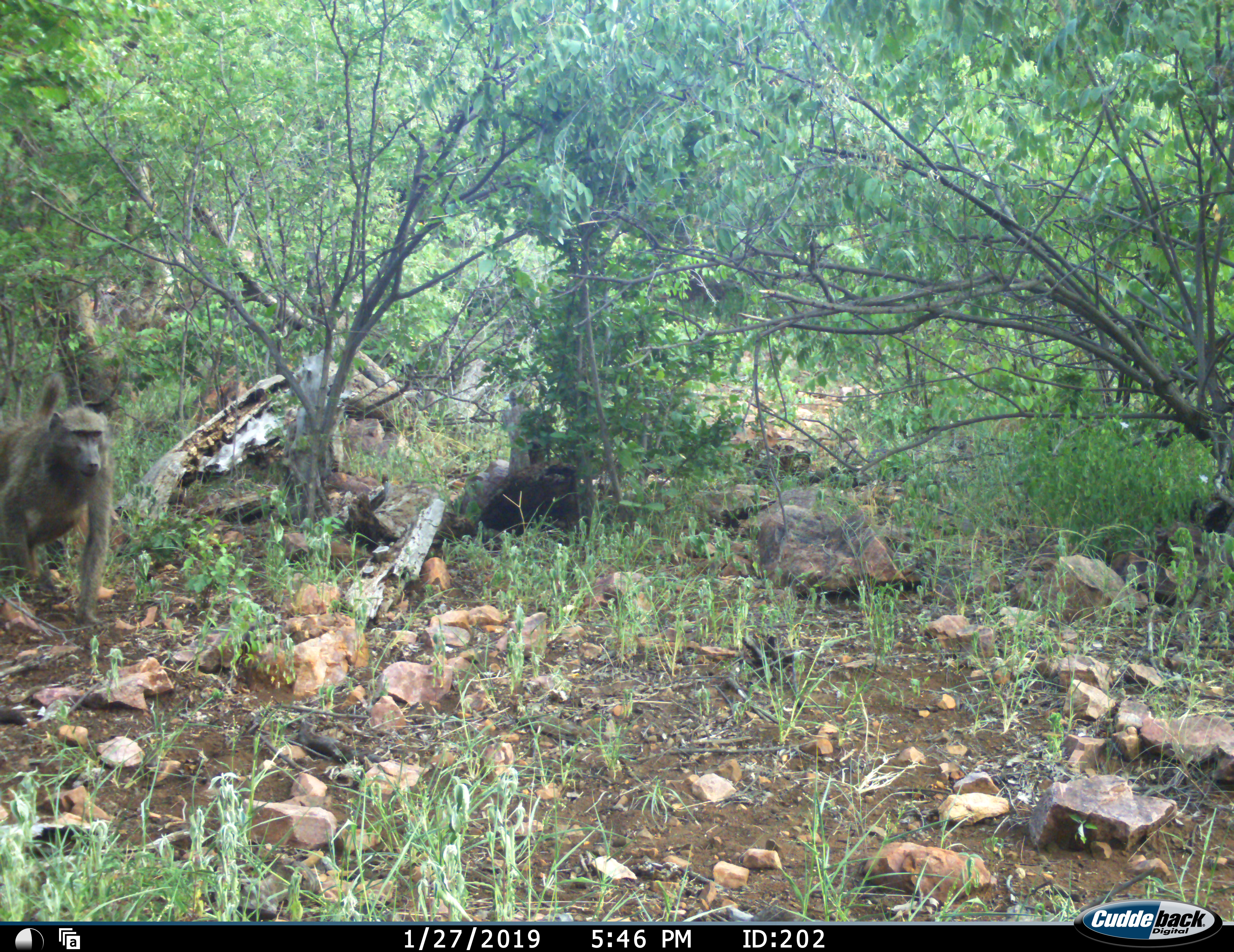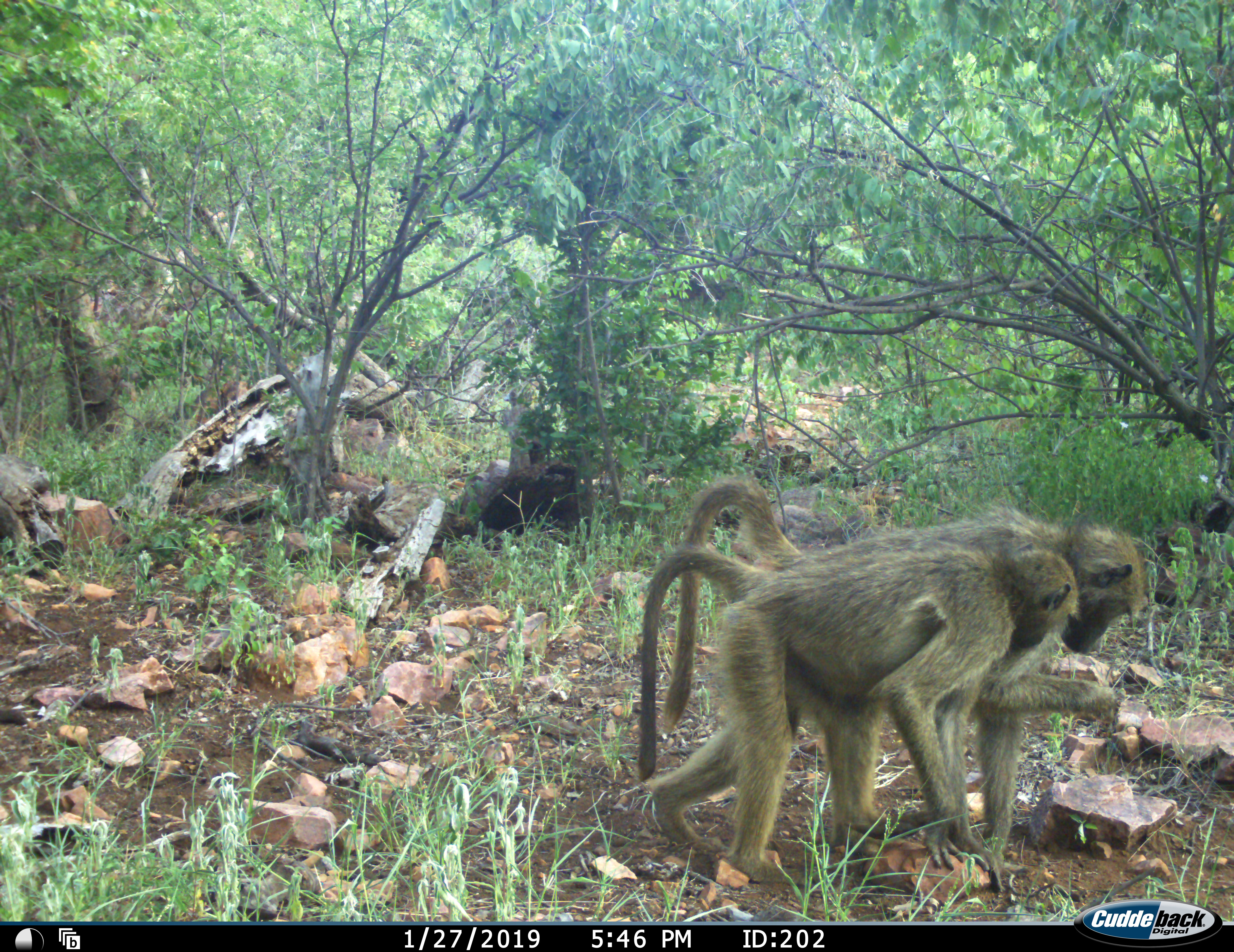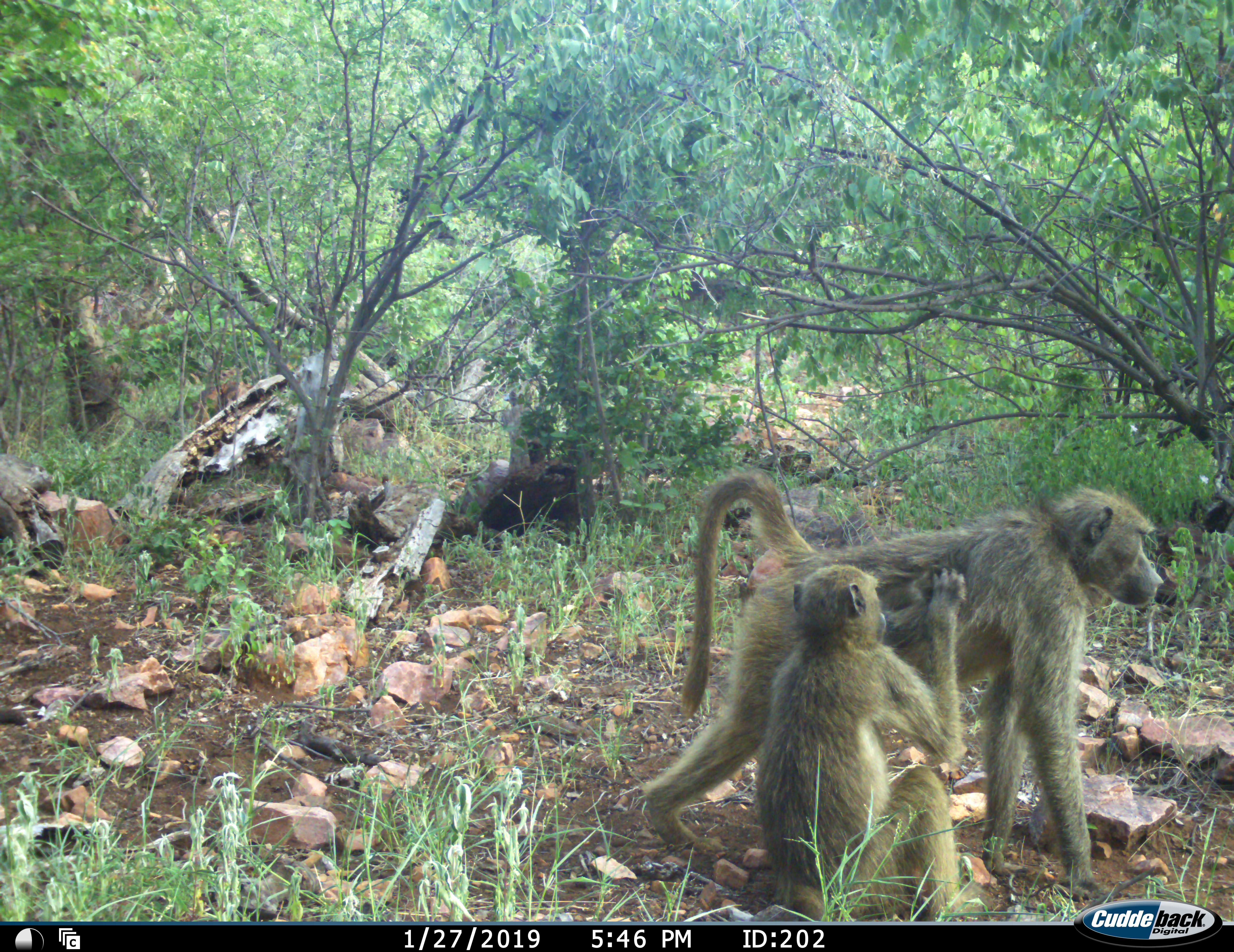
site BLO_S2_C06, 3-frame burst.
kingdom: Animalia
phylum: Chordata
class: Mammalia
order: Primates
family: Cercopithecidae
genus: Papio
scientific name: Papio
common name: baboon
Baboon (Papio), count 2. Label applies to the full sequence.